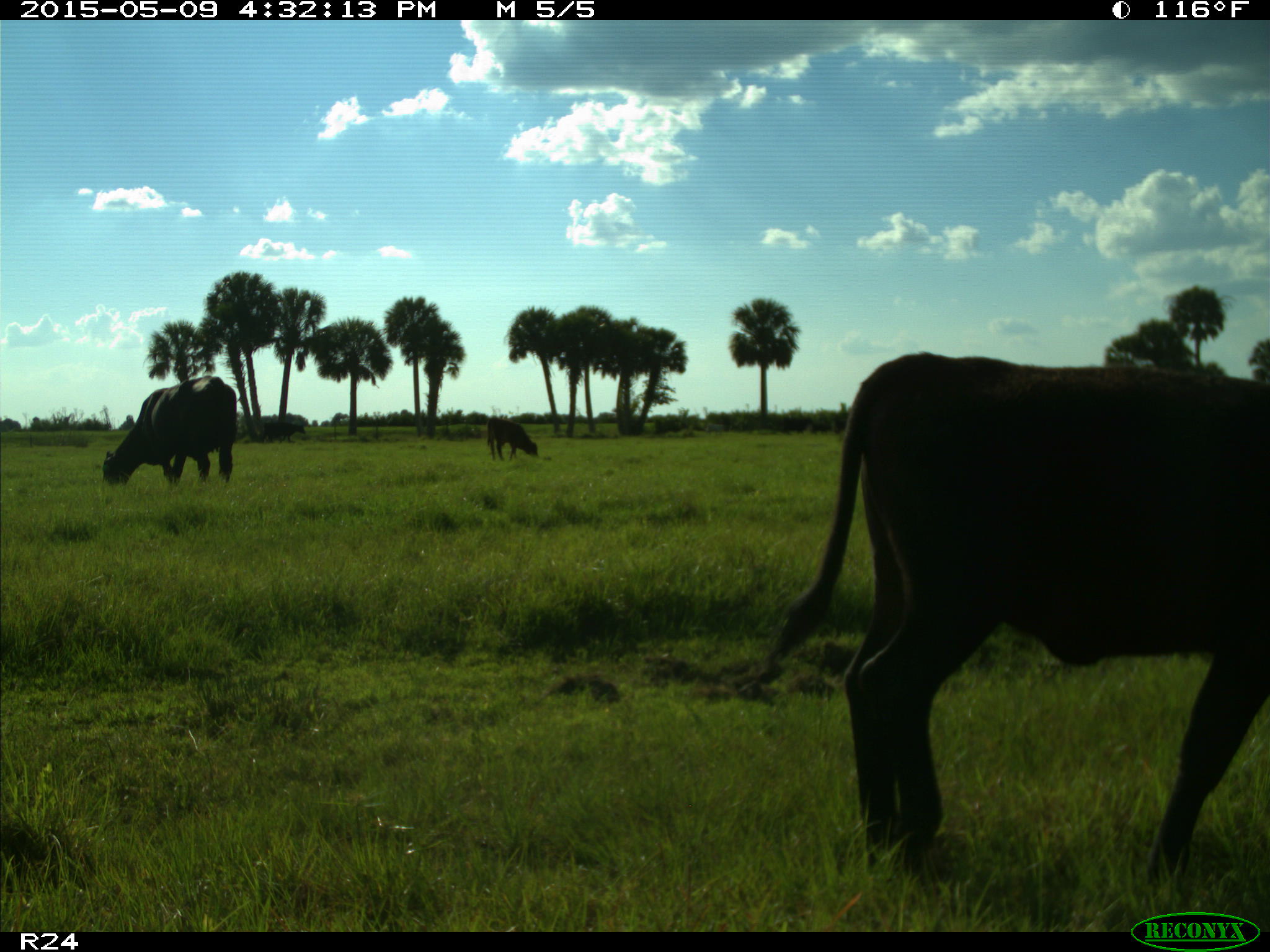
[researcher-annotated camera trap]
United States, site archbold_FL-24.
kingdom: Animalia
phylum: Chordata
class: Mammalia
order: Artiodactyla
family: Bovidae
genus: Bos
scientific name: Bos taurus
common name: domestic cow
Bos taurus (domestic cow).